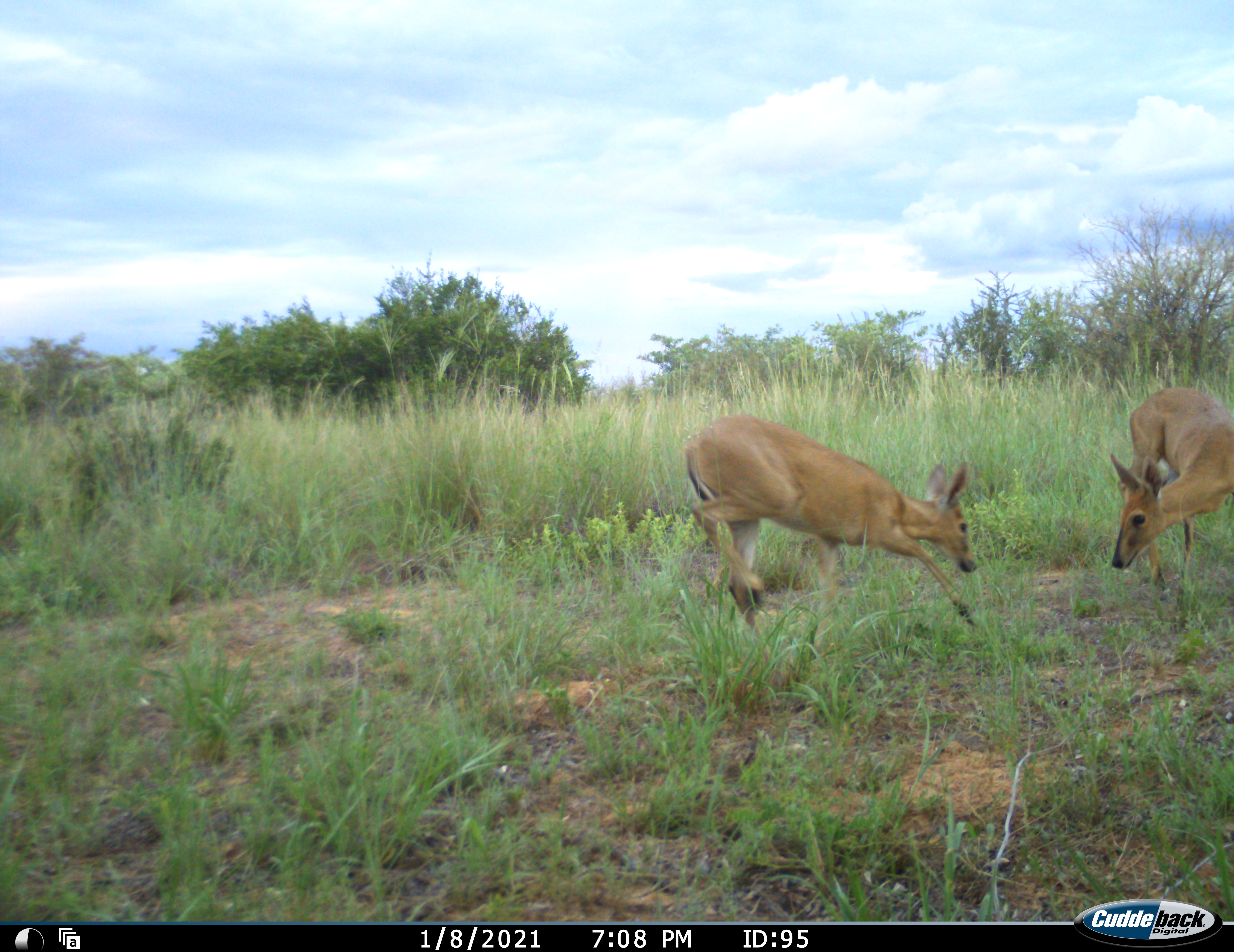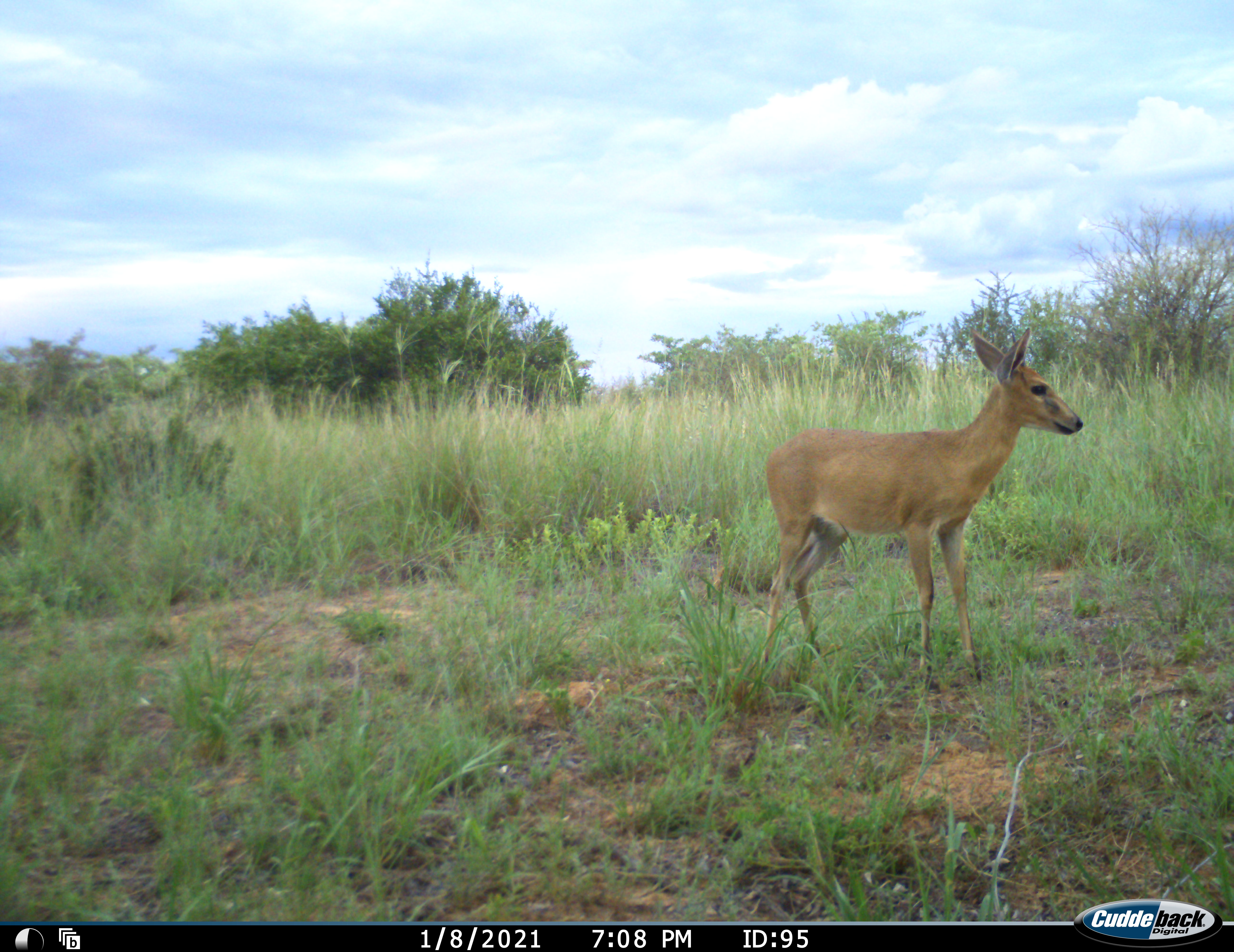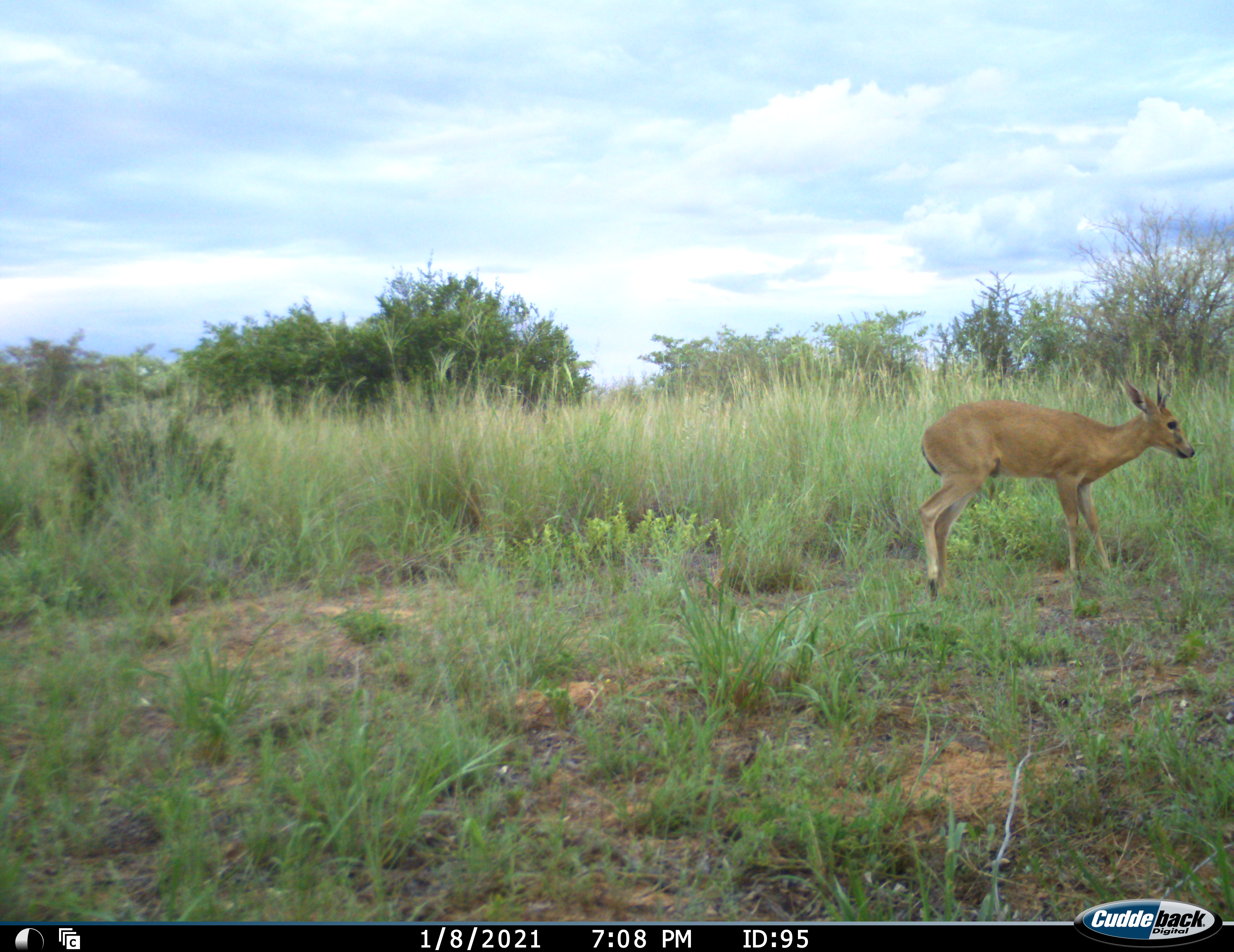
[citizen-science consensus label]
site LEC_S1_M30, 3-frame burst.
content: unidentified animal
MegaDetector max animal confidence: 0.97